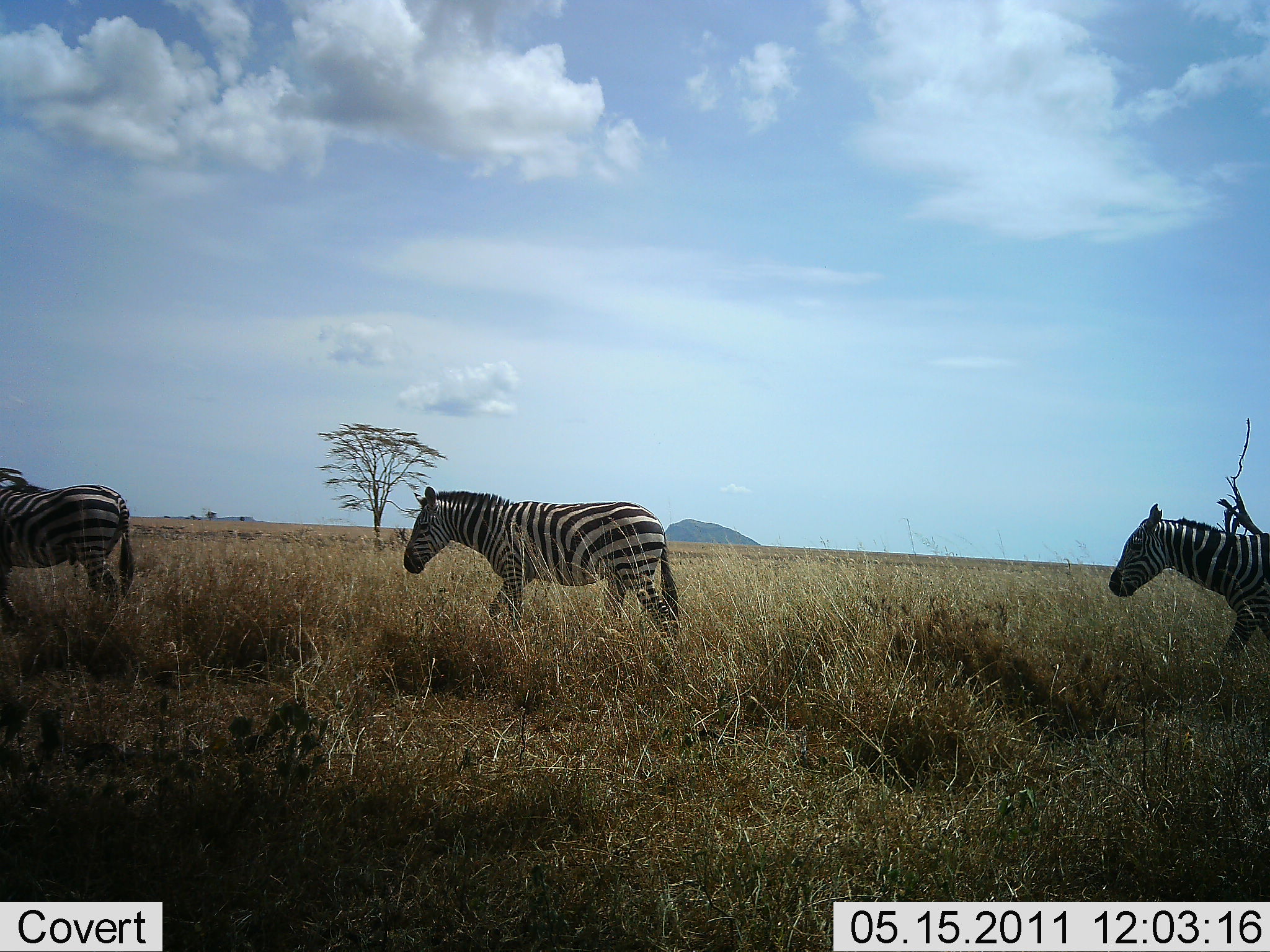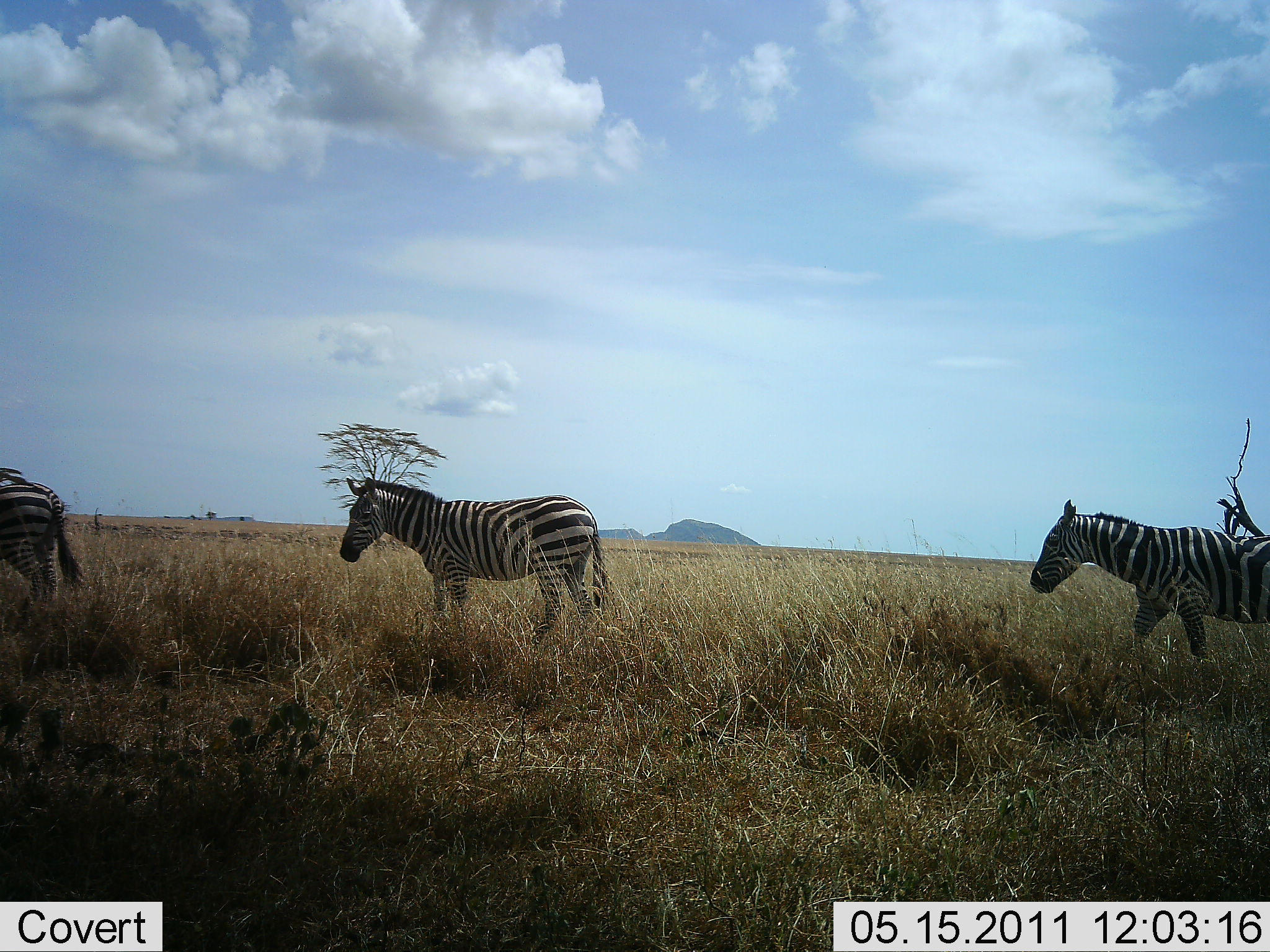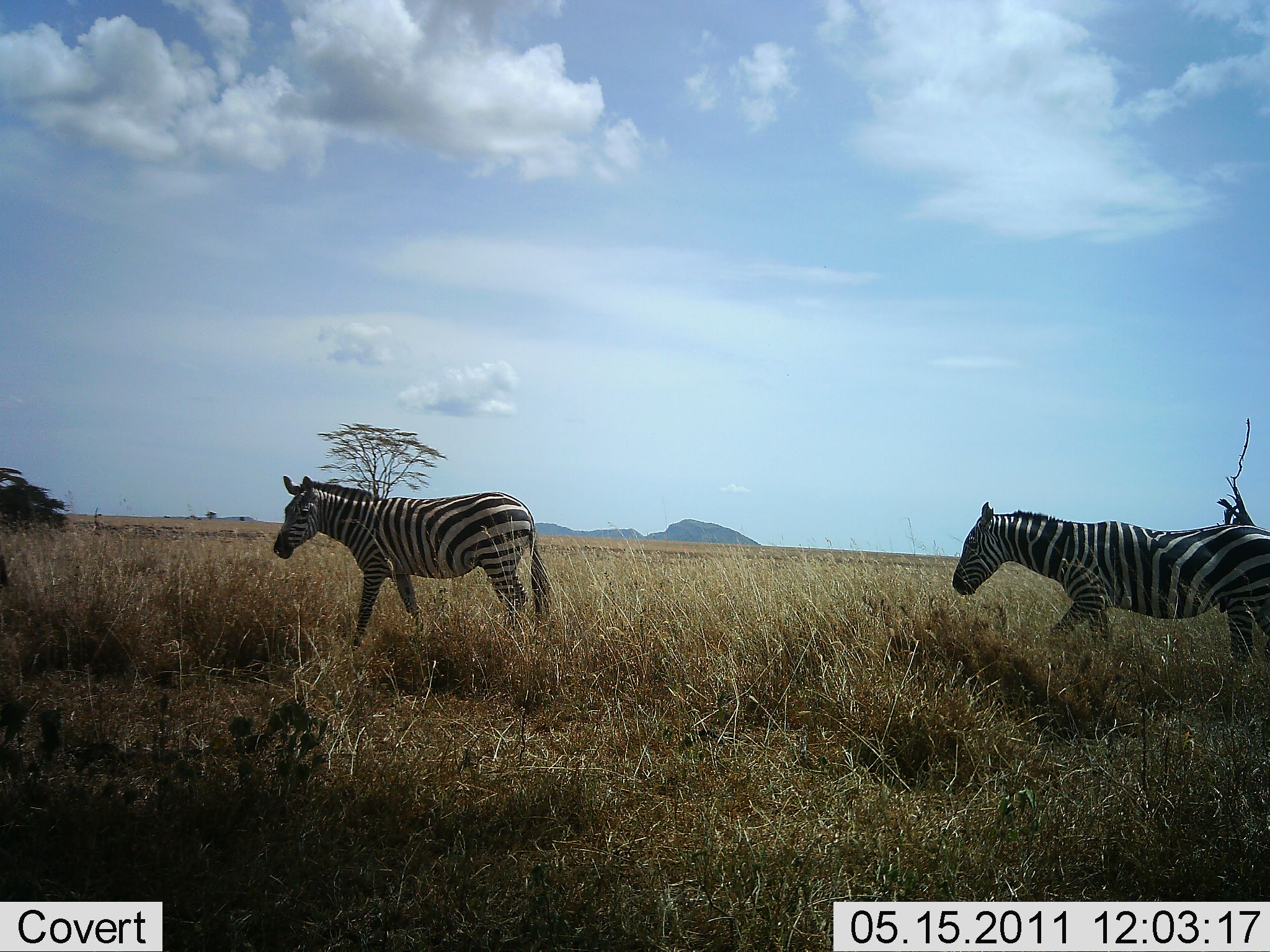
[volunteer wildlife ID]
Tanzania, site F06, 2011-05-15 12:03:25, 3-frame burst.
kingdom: Animalia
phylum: Chordata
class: Mammalia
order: Perissodactyla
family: Equidae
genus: Equus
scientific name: Equus quagga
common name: plains zebra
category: zebra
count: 3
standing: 0%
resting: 0%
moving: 100%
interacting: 0%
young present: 0%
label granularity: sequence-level